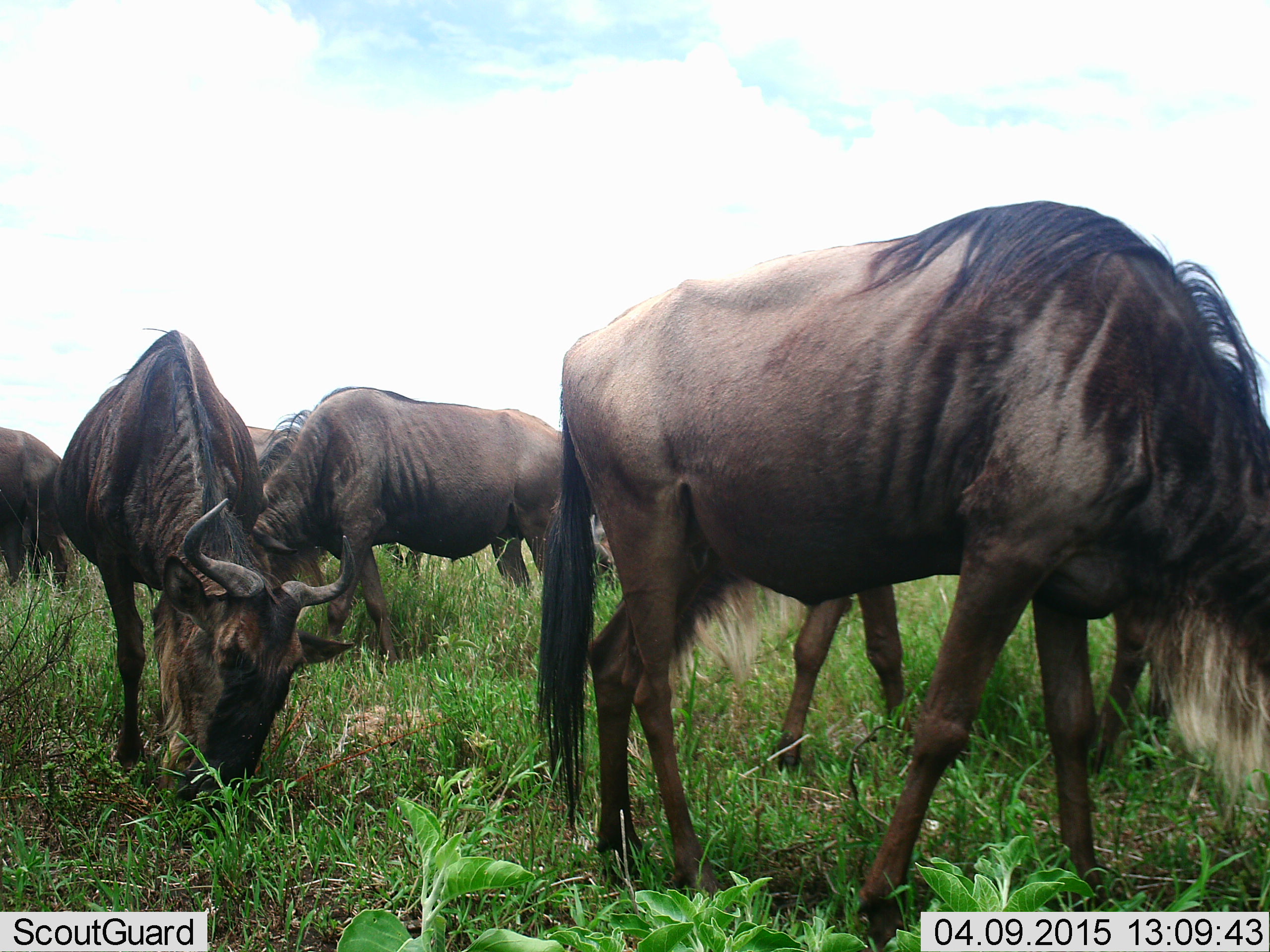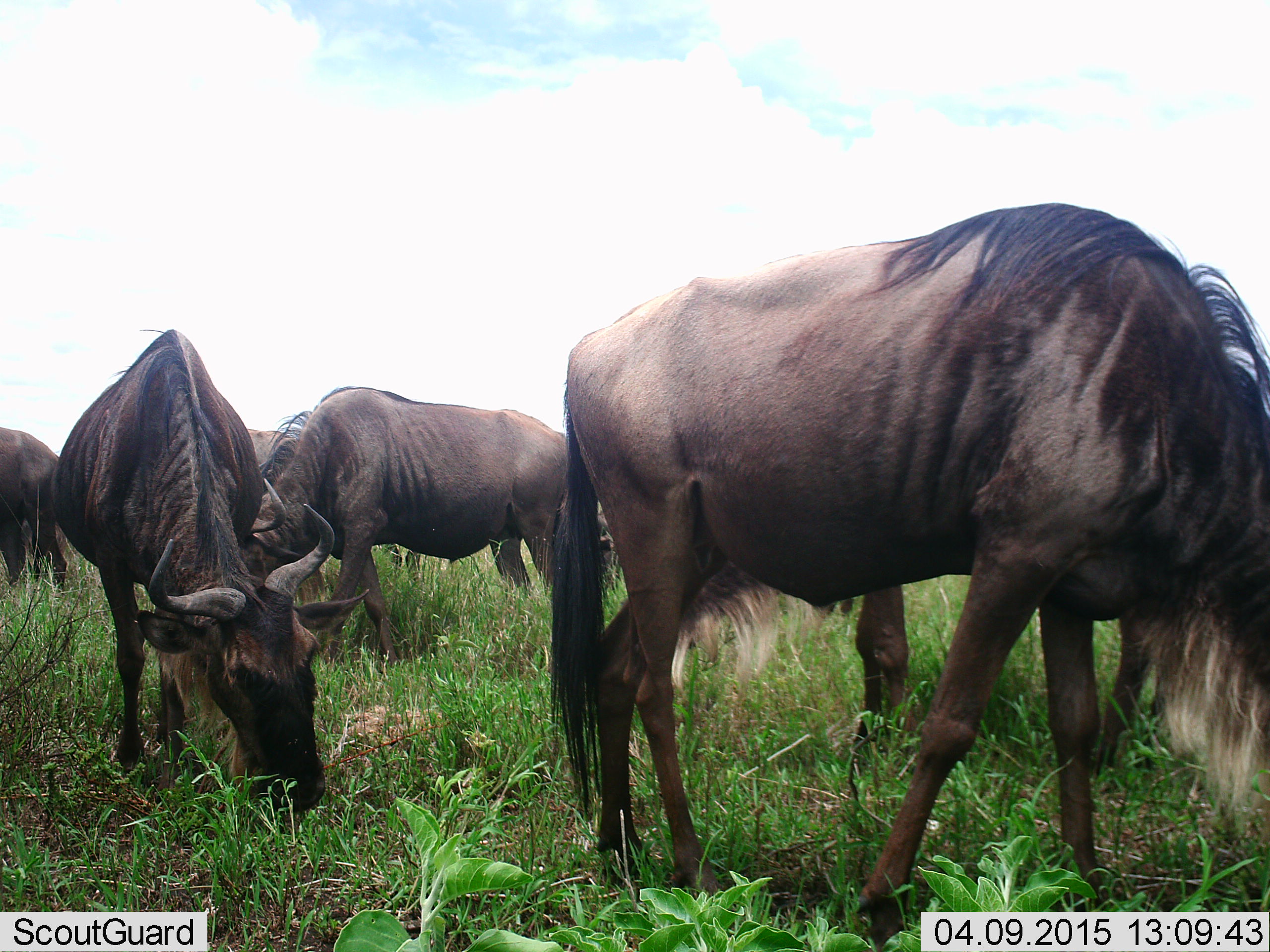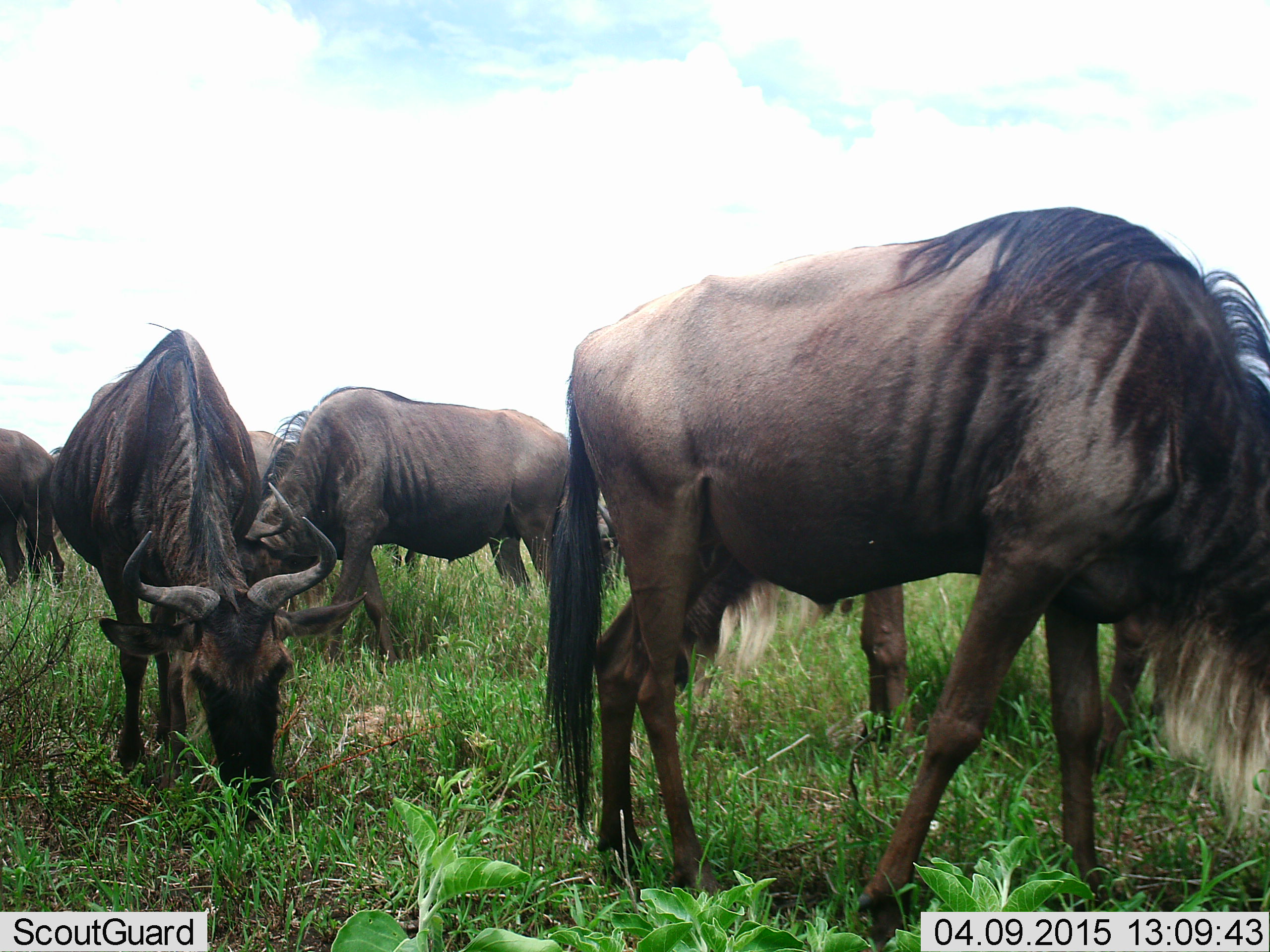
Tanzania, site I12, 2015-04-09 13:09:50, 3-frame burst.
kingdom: Animalia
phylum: Chordata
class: Mammalia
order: Artiodactyla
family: Bovidae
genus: Connochaetes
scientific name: Connochaetes taurinus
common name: blue wildebeest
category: wildebeest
Wildebeest (blue wildebeest) (Connochaetes taurinus), count 6. Behavior (volunteer vote fractions): standing 20%, resting 0%, moving 0%, interacting 0%. Young present (vote fraction): 0%. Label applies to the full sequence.